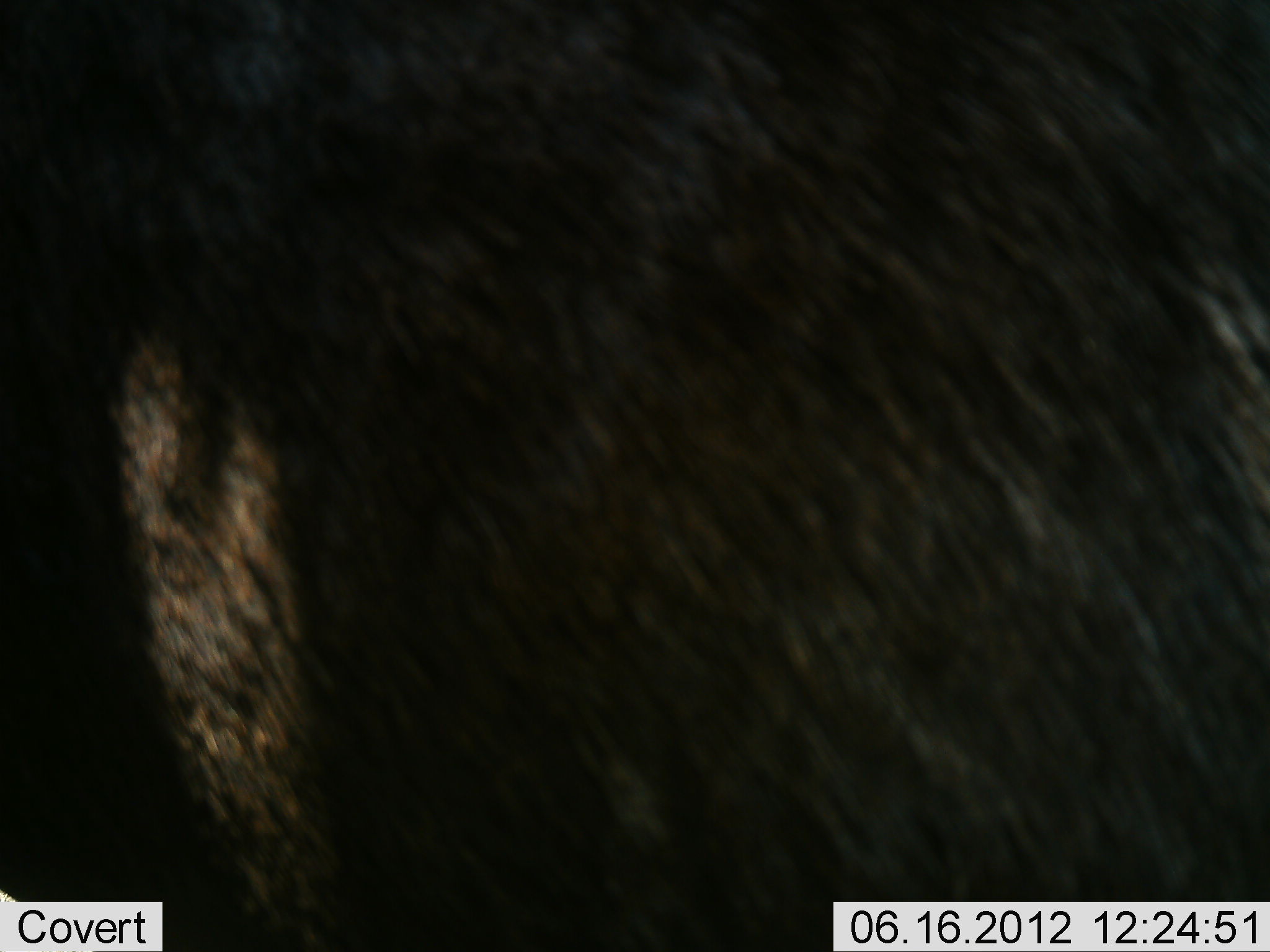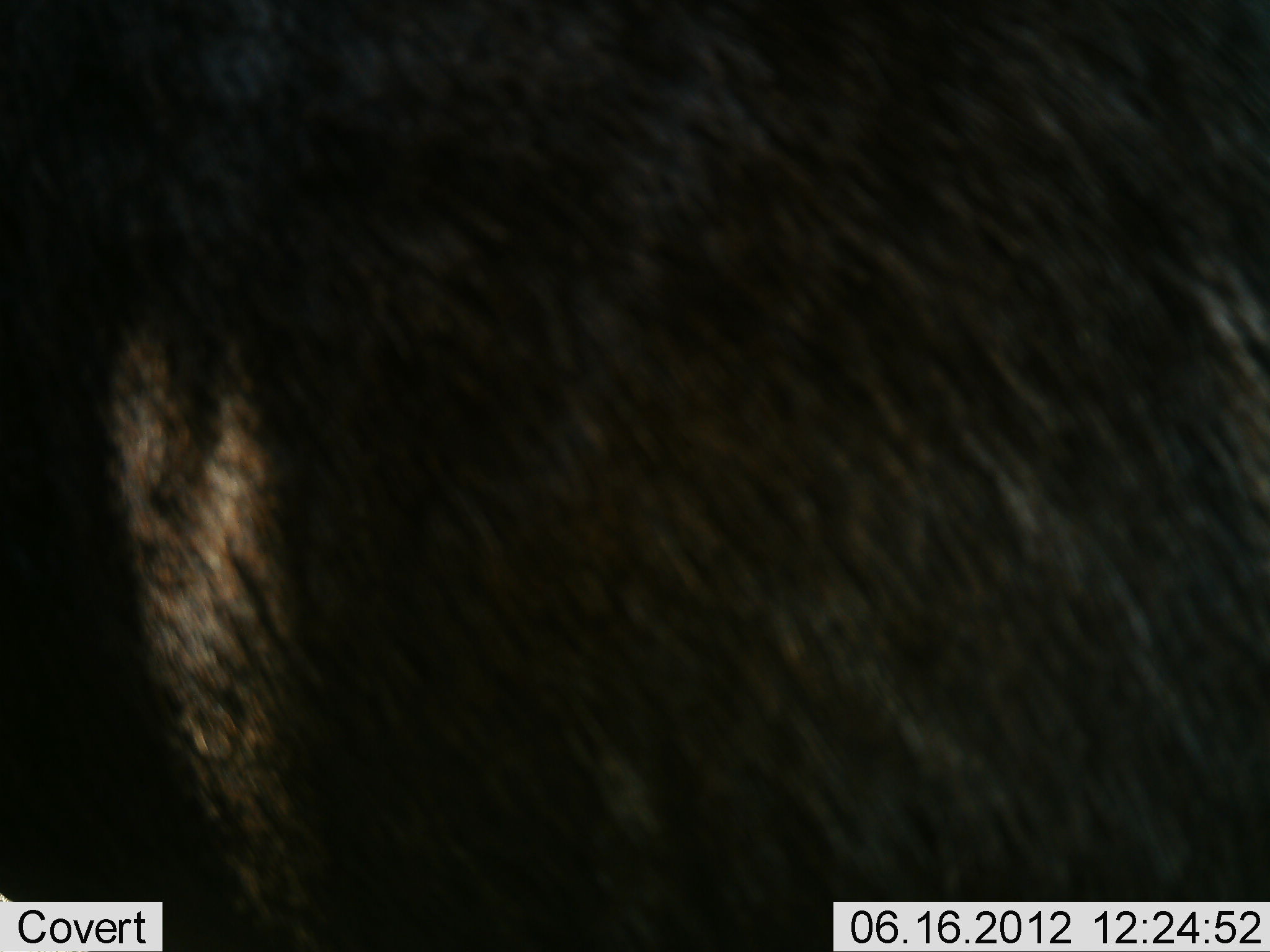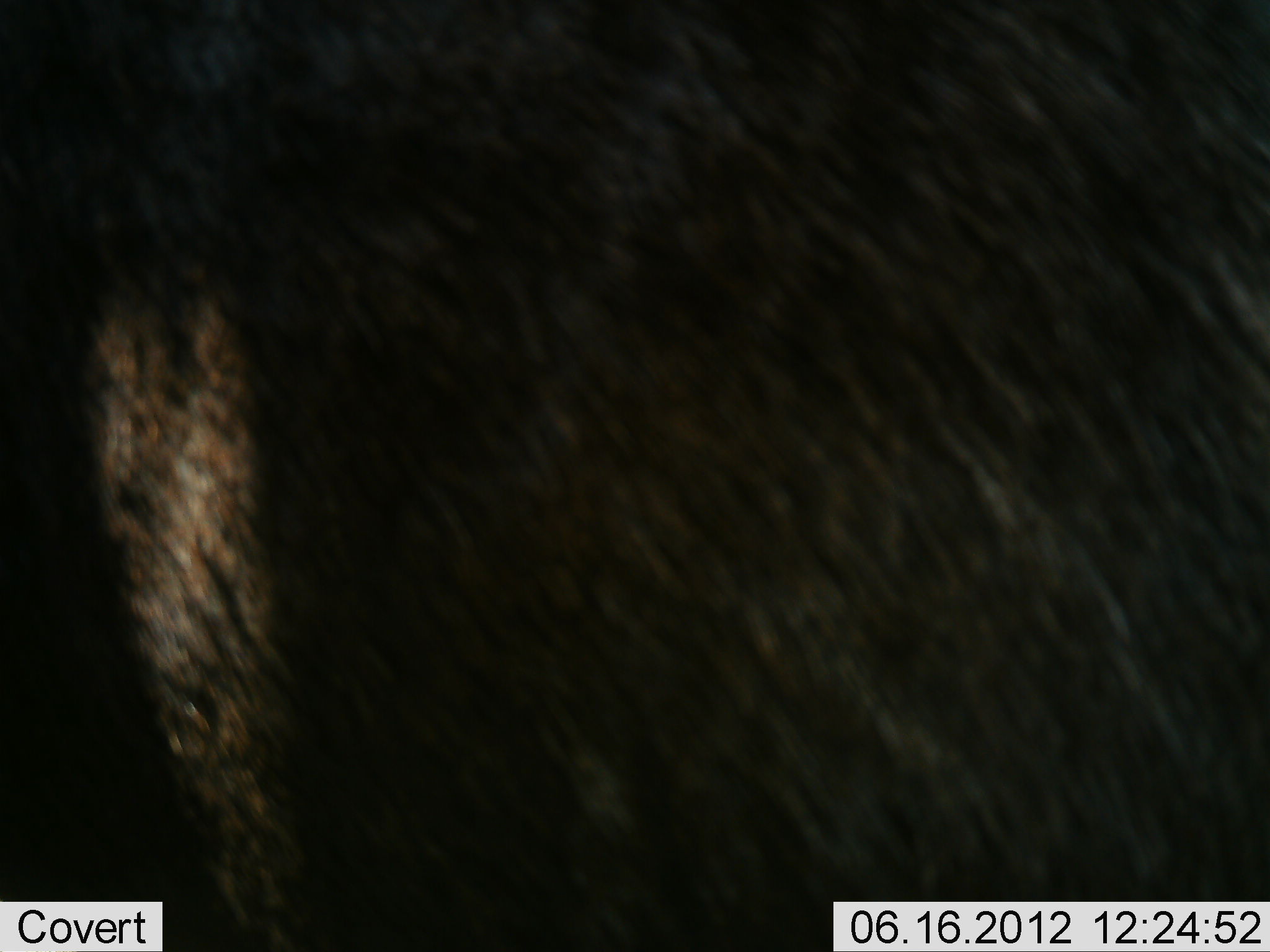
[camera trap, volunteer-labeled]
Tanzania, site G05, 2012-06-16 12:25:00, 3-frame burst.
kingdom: Animalia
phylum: Chordata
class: Mammalia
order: Artiodactyla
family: Bovidae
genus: Connochaetes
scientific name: Connochaetes taurinus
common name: blue wildebeest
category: wildebeest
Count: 1.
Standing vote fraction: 88%.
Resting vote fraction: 12%.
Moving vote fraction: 0%.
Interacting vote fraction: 0%.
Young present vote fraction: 0%.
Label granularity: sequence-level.